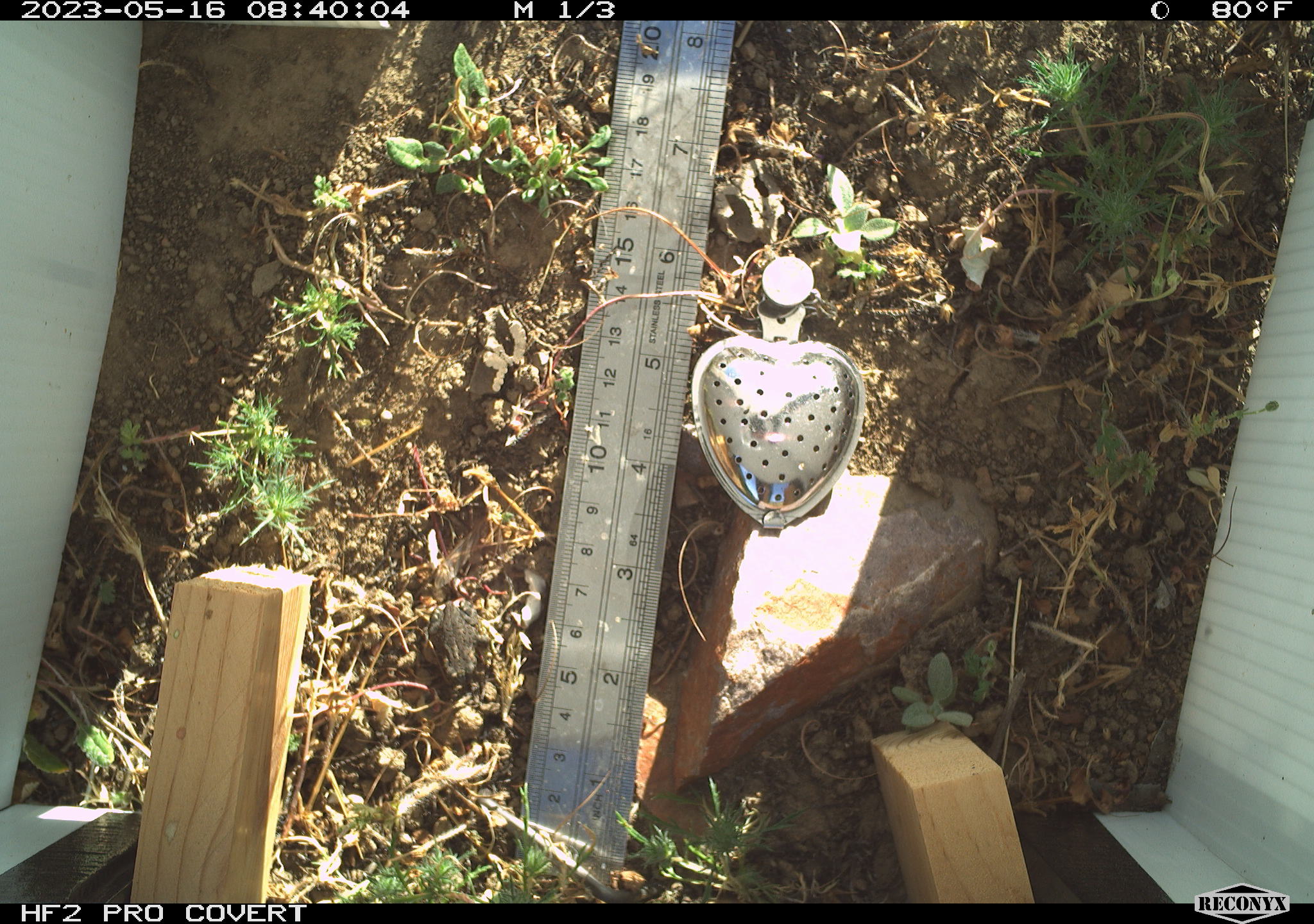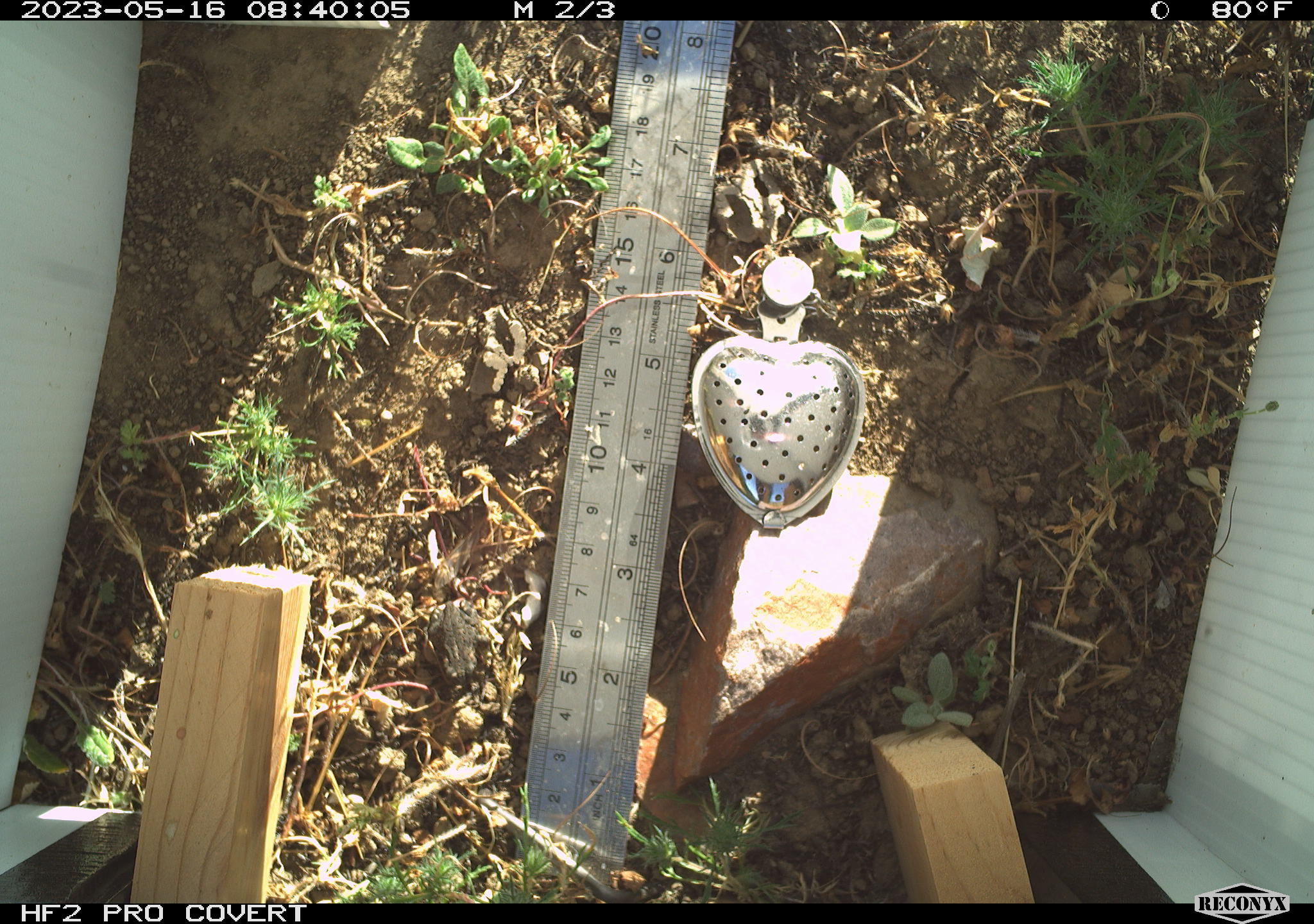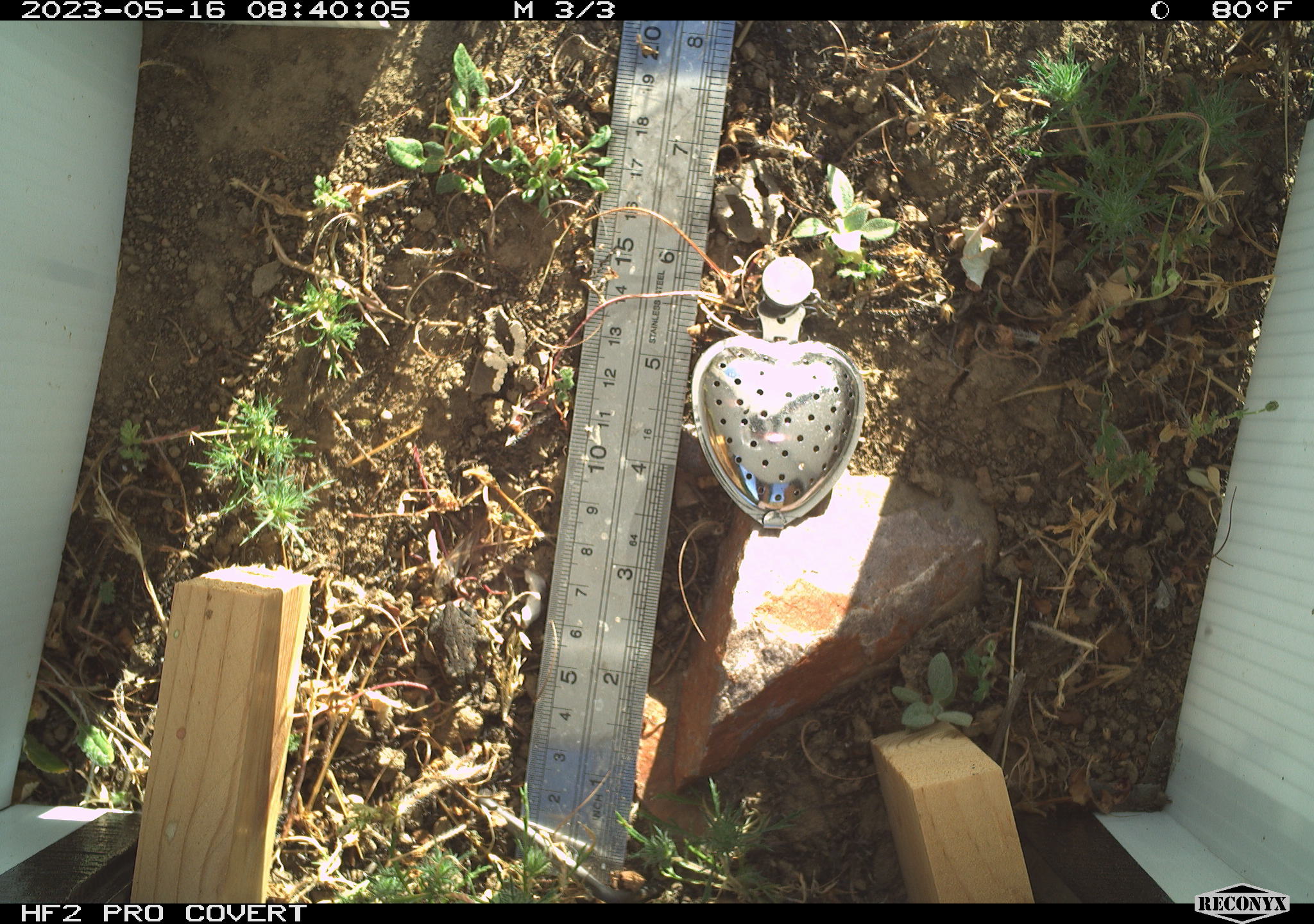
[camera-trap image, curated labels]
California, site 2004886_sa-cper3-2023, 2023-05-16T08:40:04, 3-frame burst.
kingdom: Animalia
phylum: Chordata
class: Amphibia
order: Anura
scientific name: Anura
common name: frogs